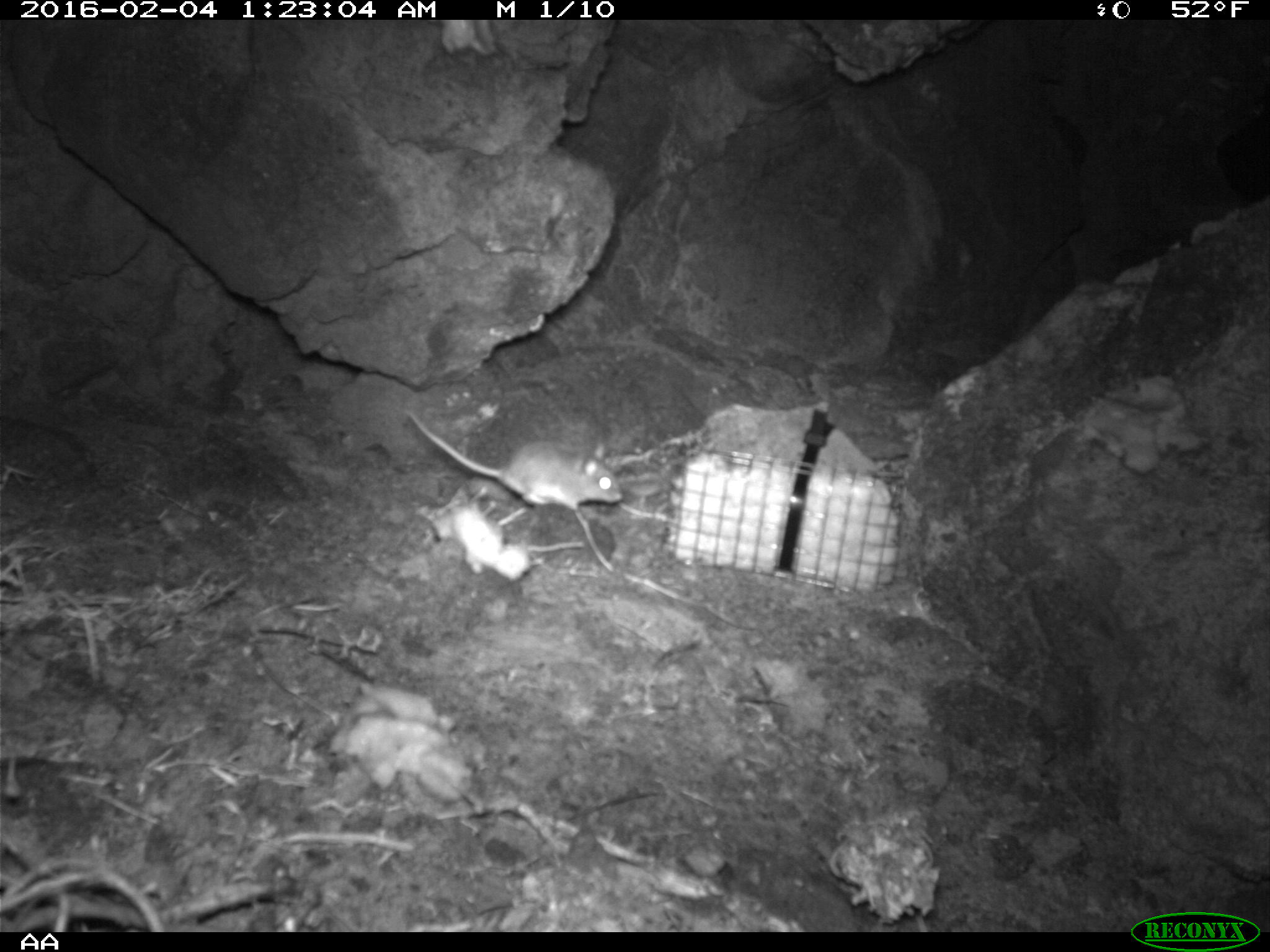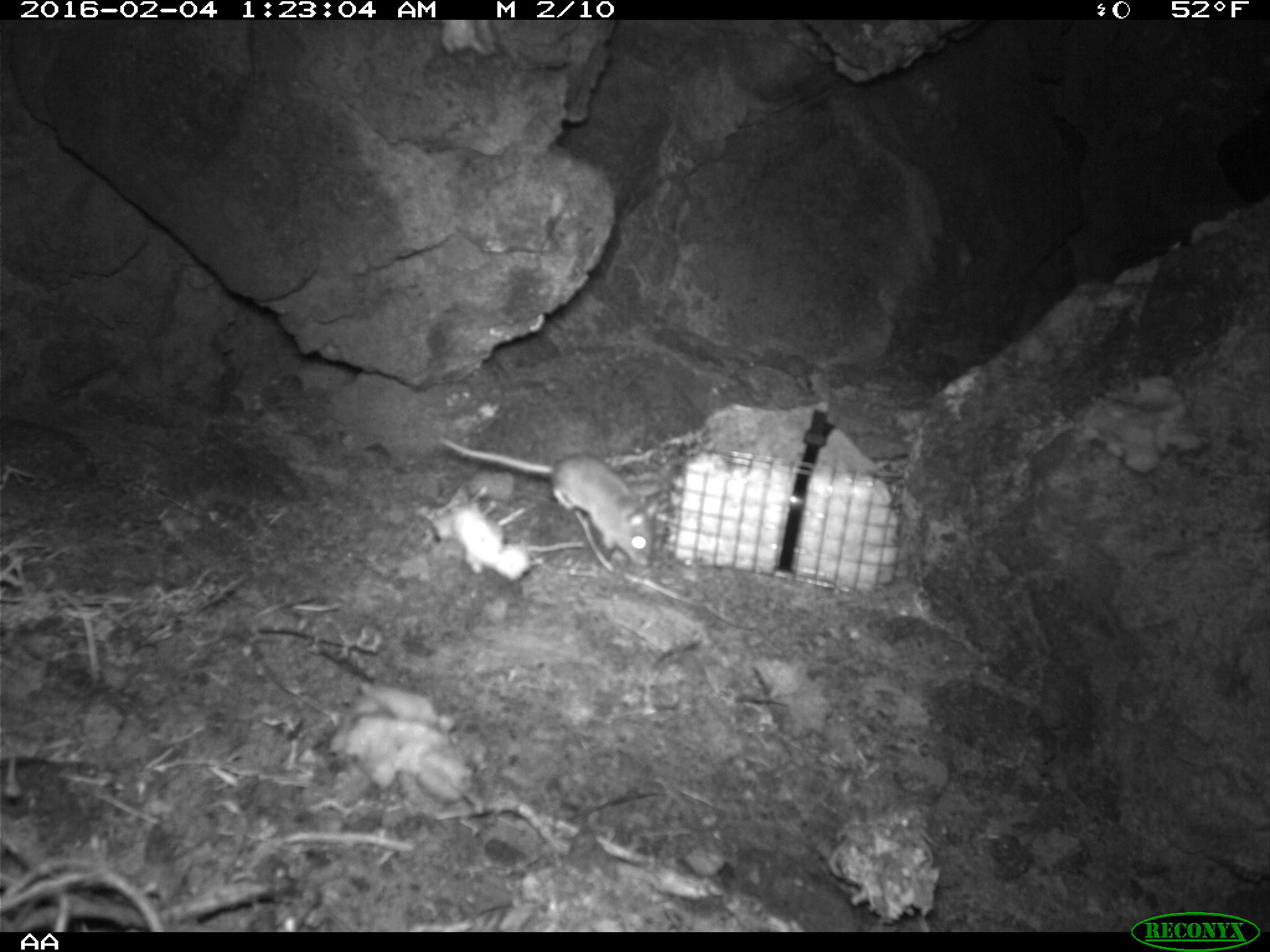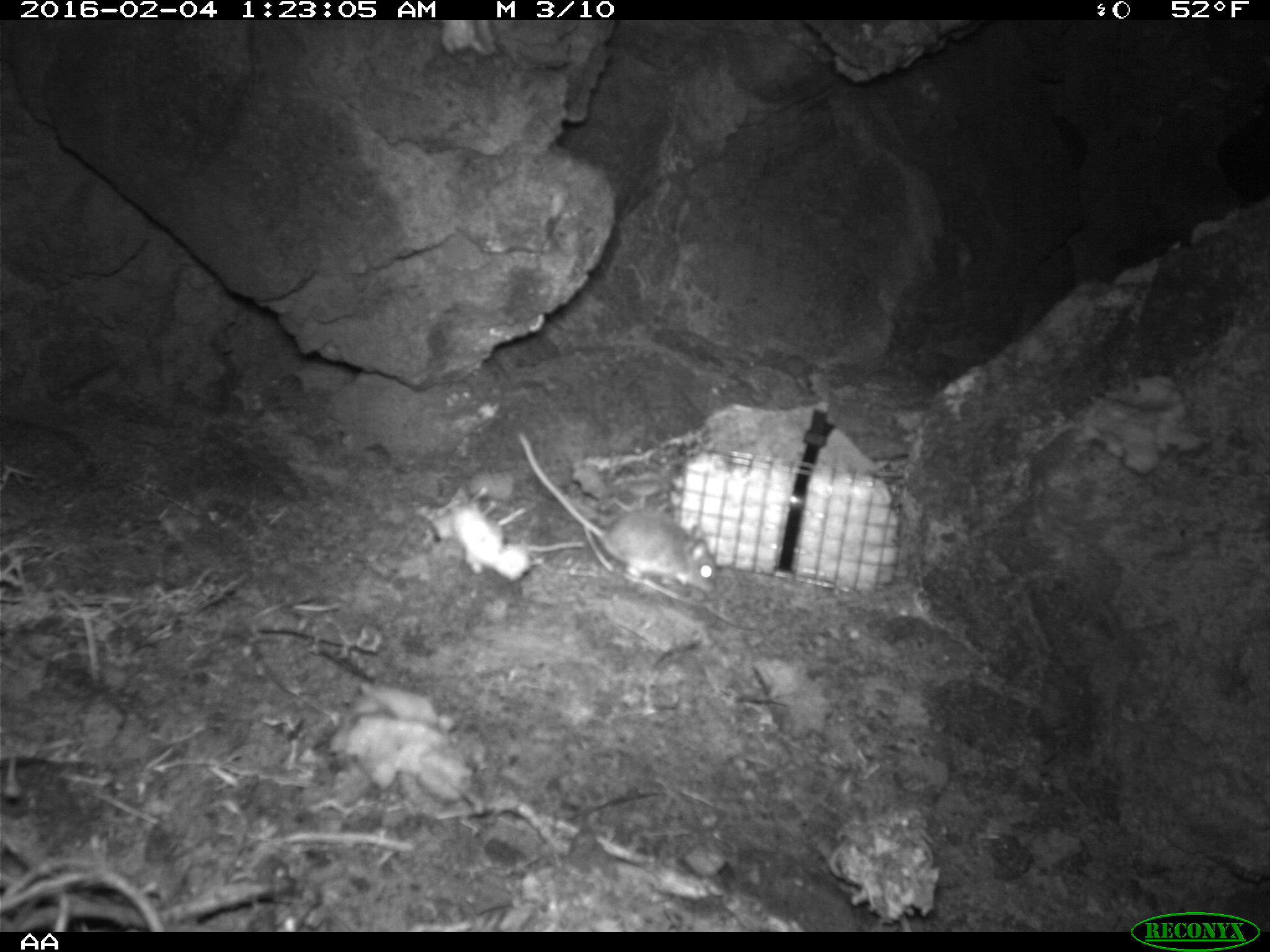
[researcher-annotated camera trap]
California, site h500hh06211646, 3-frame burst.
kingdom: Animalia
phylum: Chordata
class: Mammalia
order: Rodentia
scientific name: Rodentia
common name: rodent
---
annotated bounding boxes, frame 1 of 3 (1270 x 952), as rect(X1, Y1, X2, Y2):
rodent: rect(402, 407, 623, 509)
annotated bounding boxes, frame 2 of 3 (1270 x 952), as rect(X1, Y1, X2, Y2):
rodent: rect(442, 437, 654, 567)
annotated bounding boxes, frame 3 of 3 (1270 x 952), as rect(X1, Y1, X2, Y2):
rodent: rect(517, 430, 716, 592)